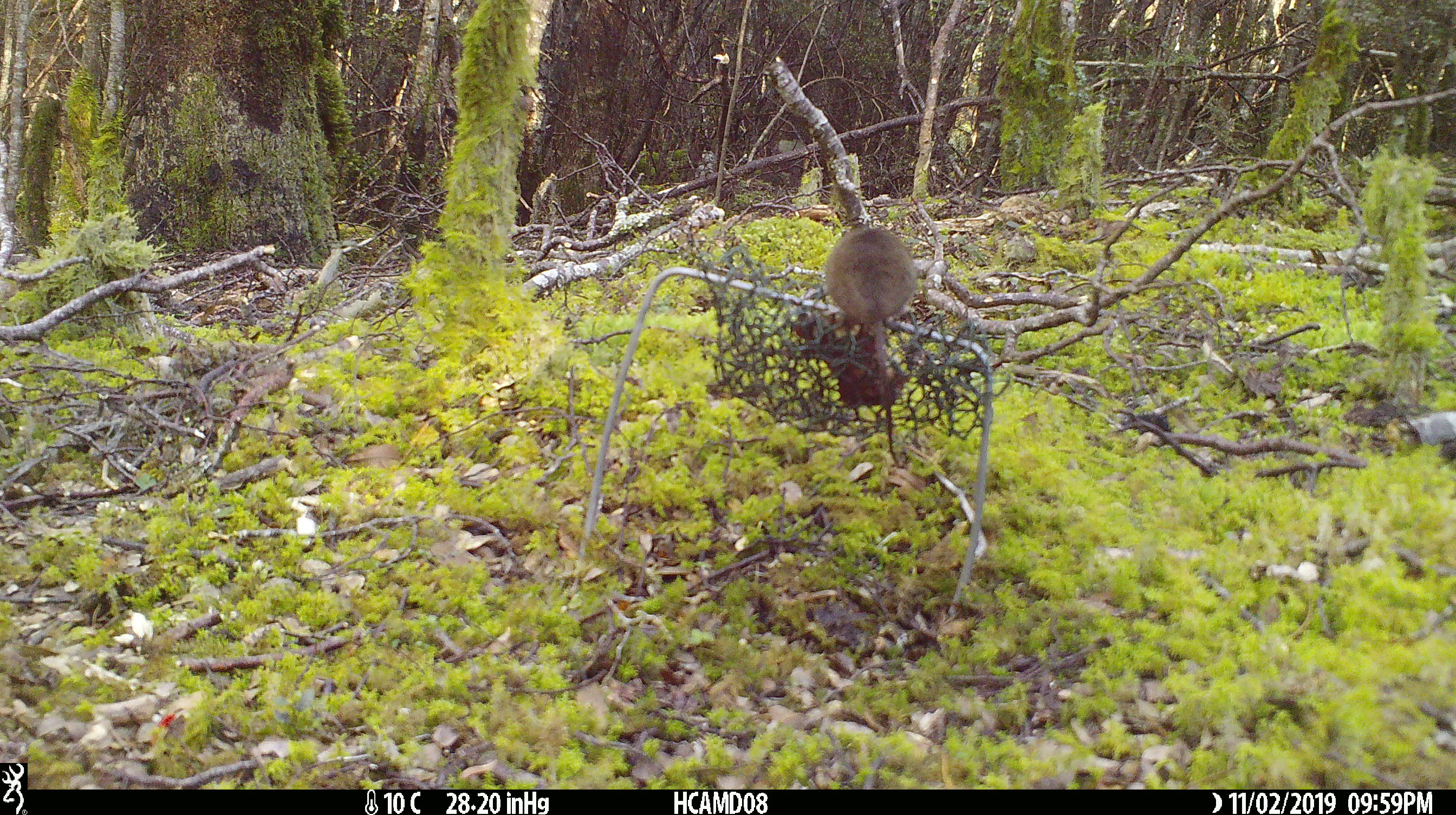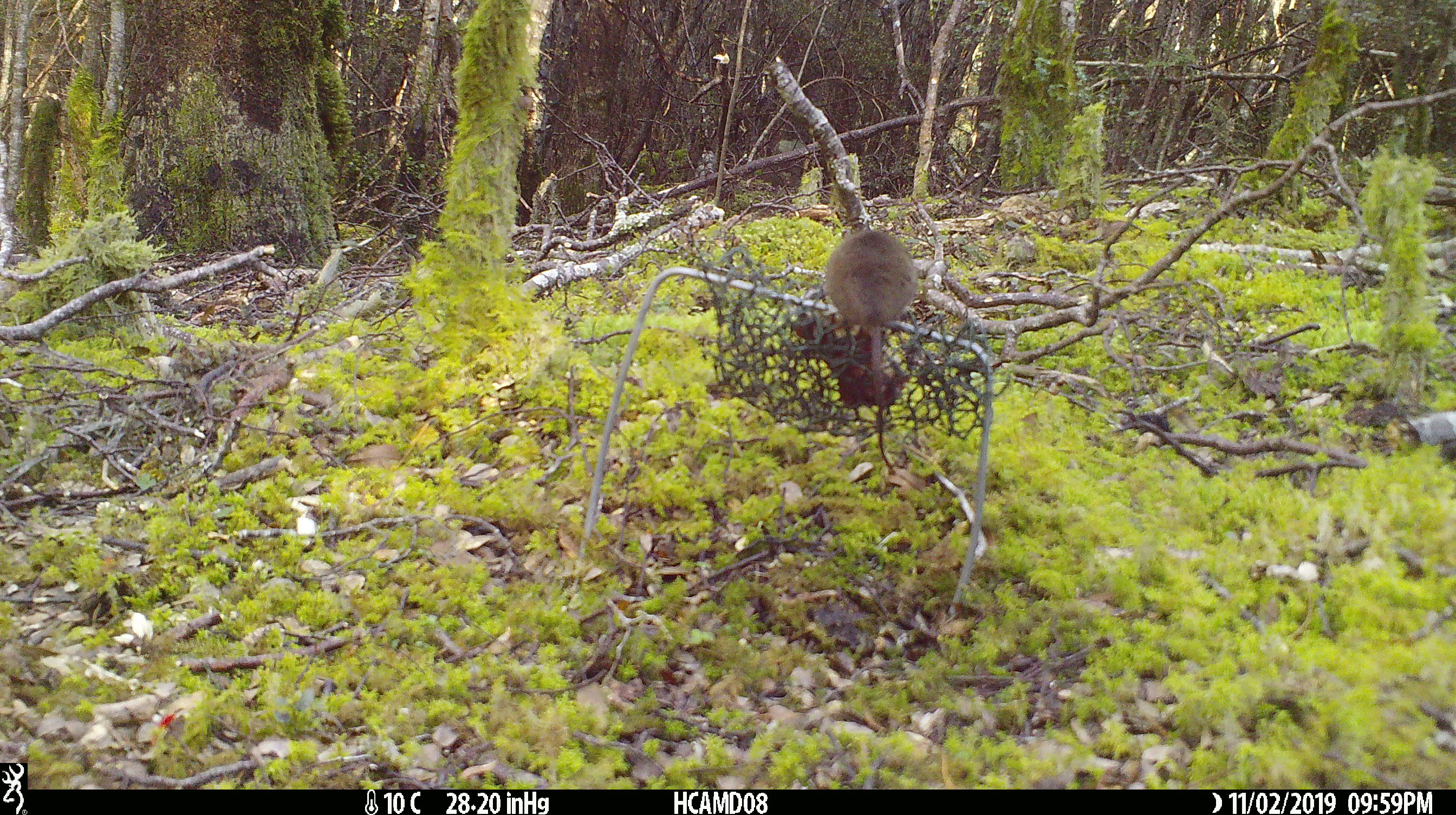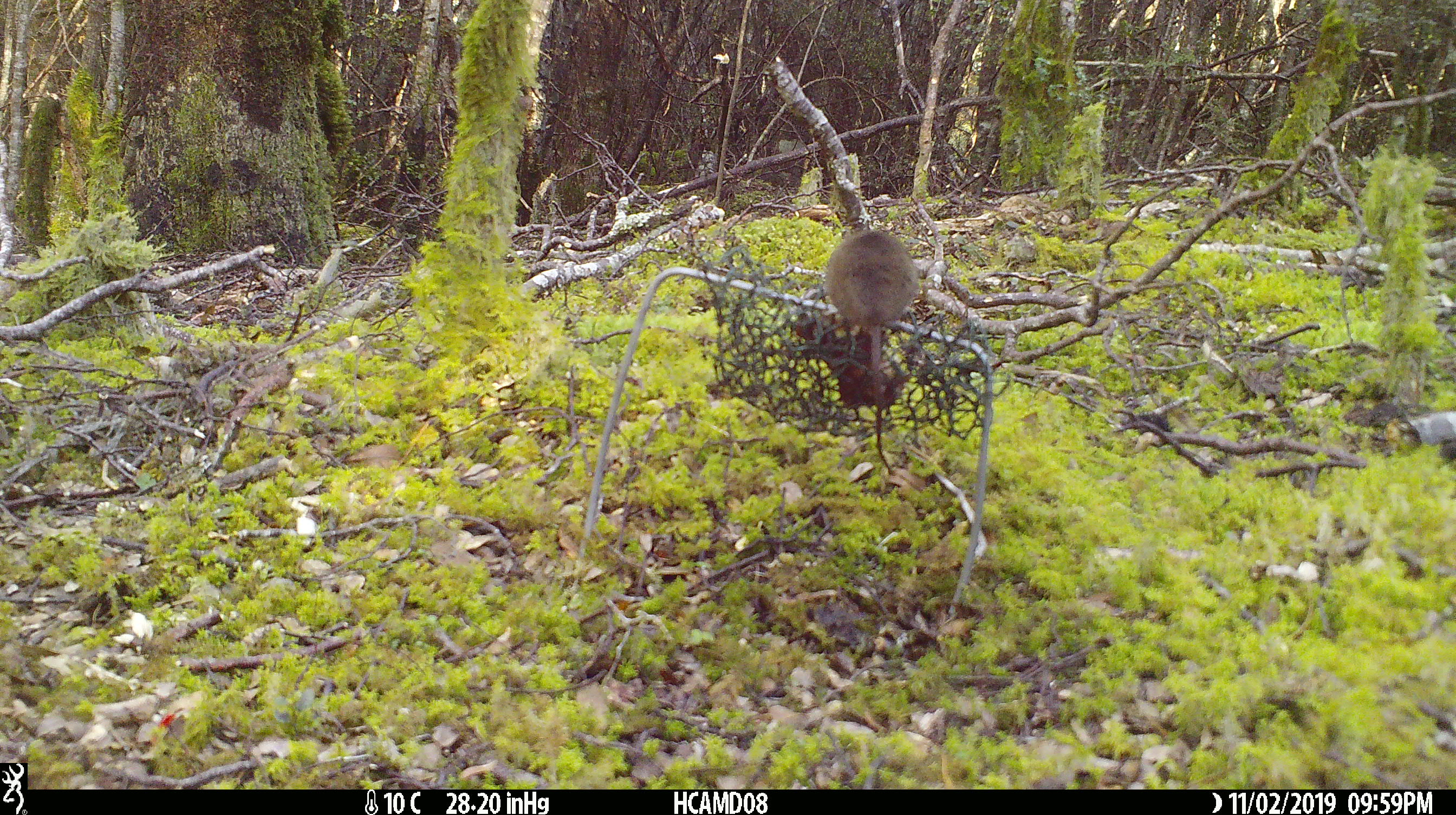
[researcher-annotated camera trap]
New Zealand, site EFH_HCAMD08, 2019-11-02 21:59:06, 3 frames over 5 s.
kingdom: Animalia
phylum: Chordata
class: Mammalia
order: Rodentia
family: Muridae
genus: Mus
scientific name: Mus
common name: mouse